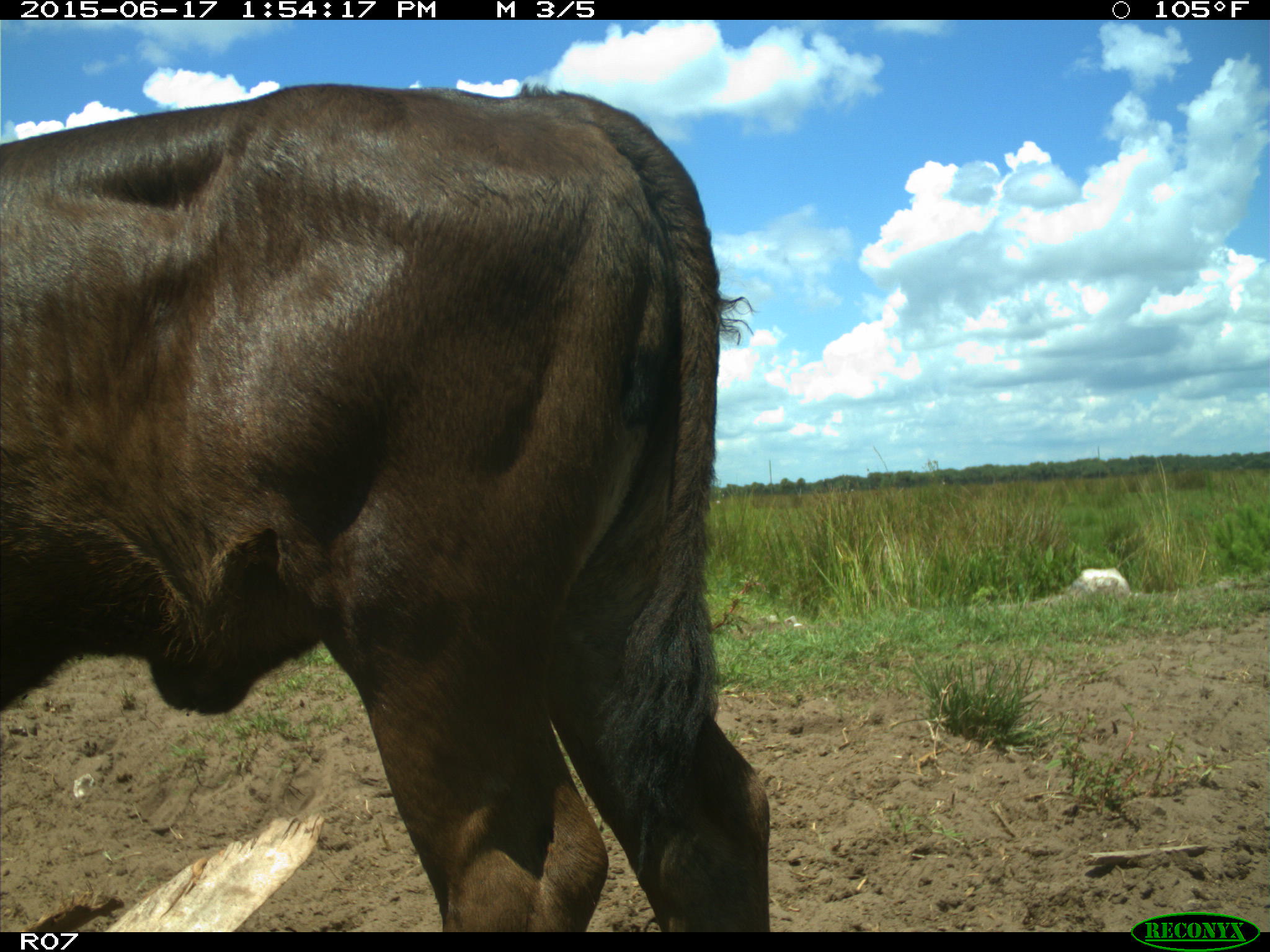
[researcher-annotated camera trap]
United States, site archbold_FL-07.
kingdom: Animalia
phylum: Chordata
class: Mammalia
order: Artiodactyla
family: Bovidae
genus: Bos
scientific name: Bos taurus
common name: domestic cow